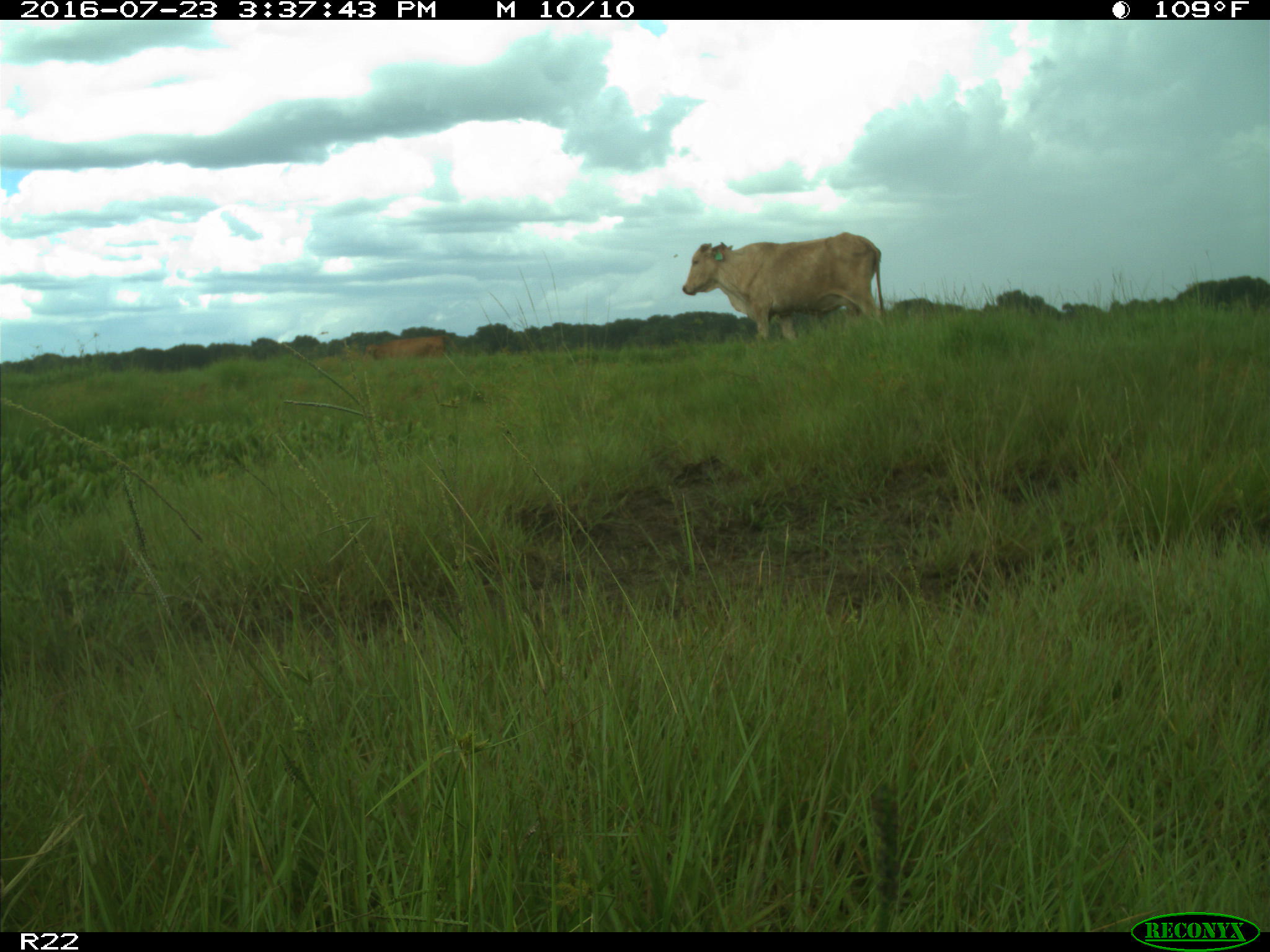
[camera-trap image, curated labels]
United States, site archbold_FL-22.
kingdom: Animalia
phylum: Chordata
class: Mammalia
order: Artiodactyla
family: Bovidae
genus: Bos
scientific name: Bos taurus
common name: domestic cow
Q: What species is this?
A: Bos taurus (domestic cow).